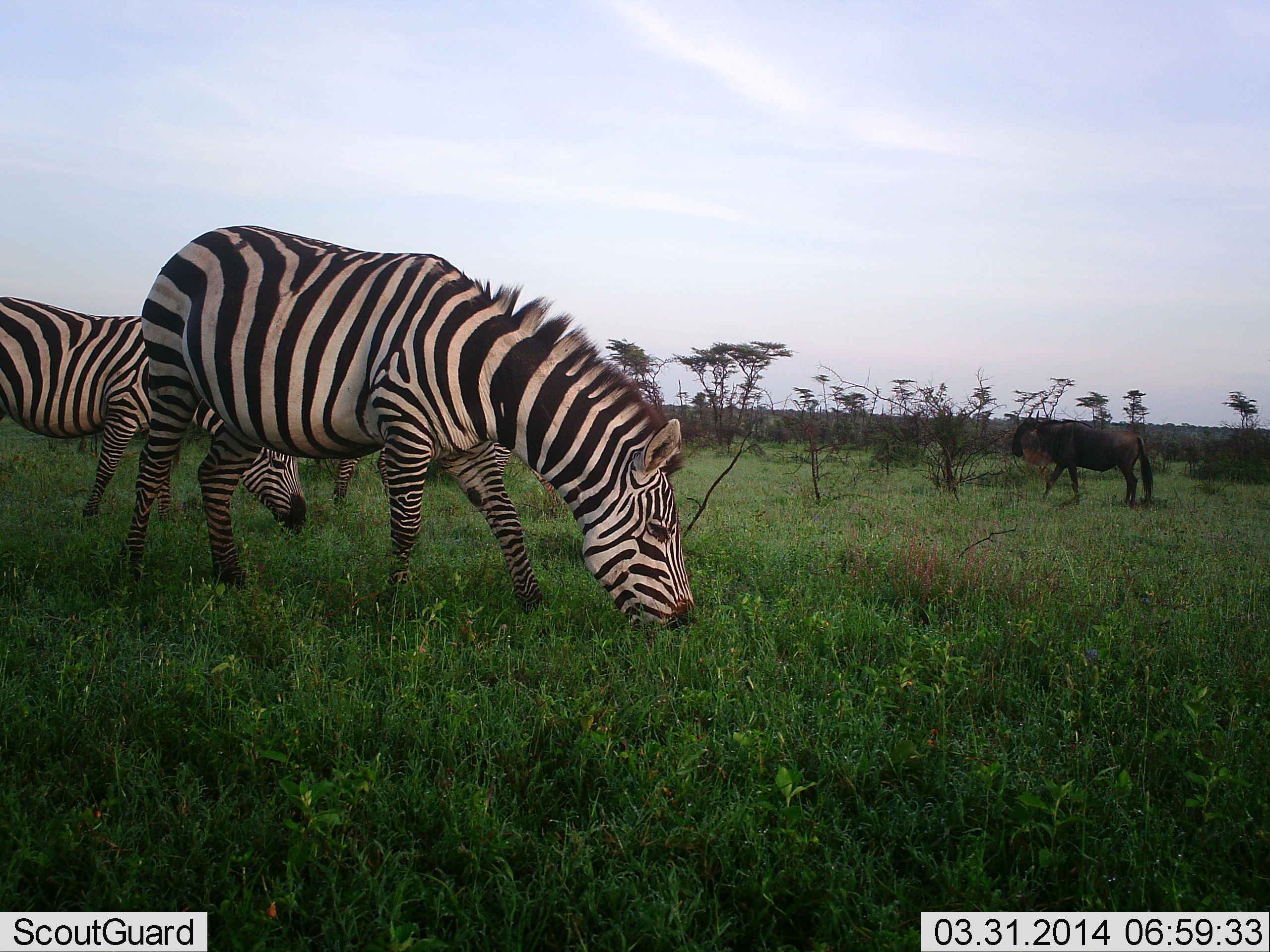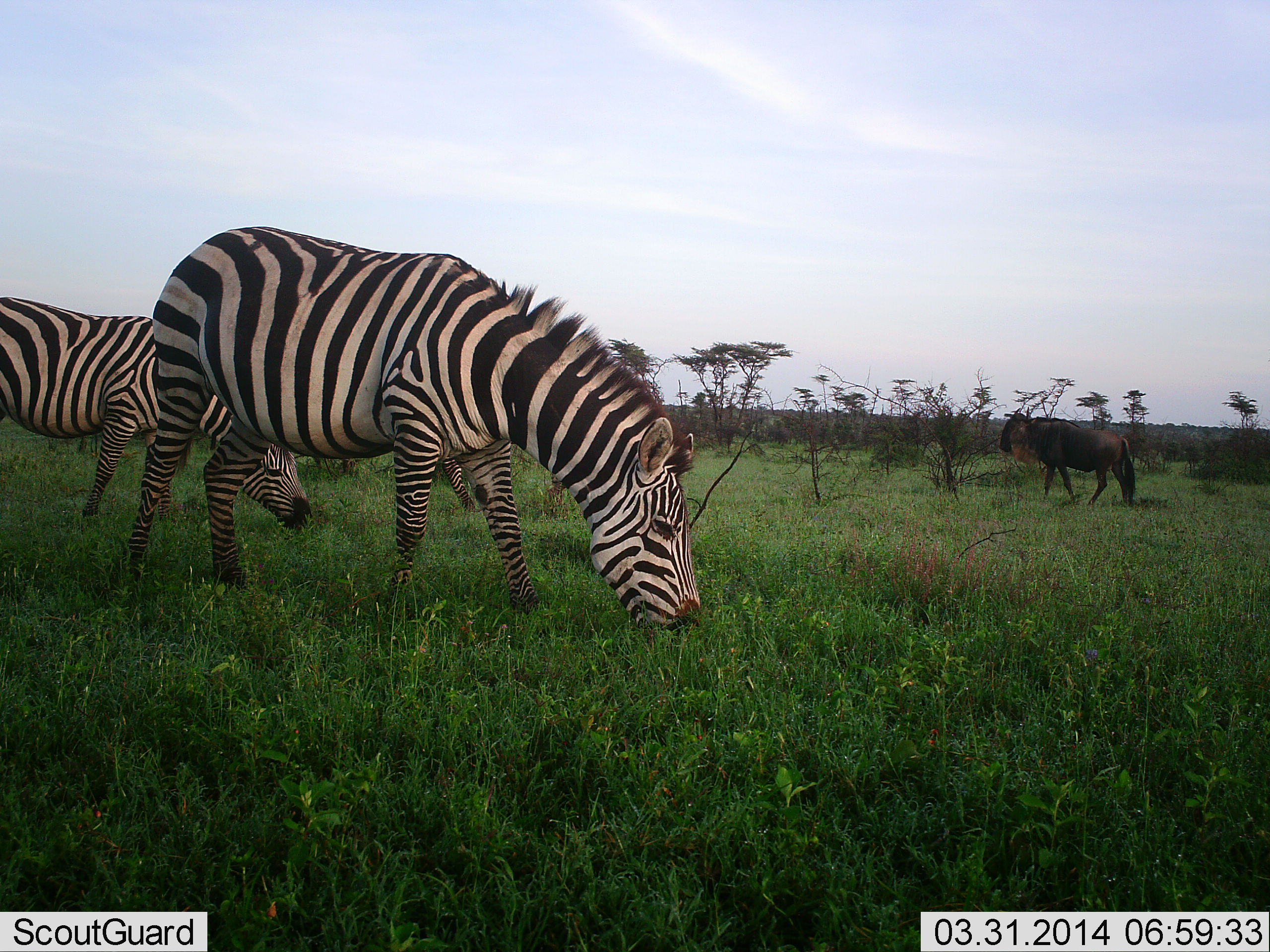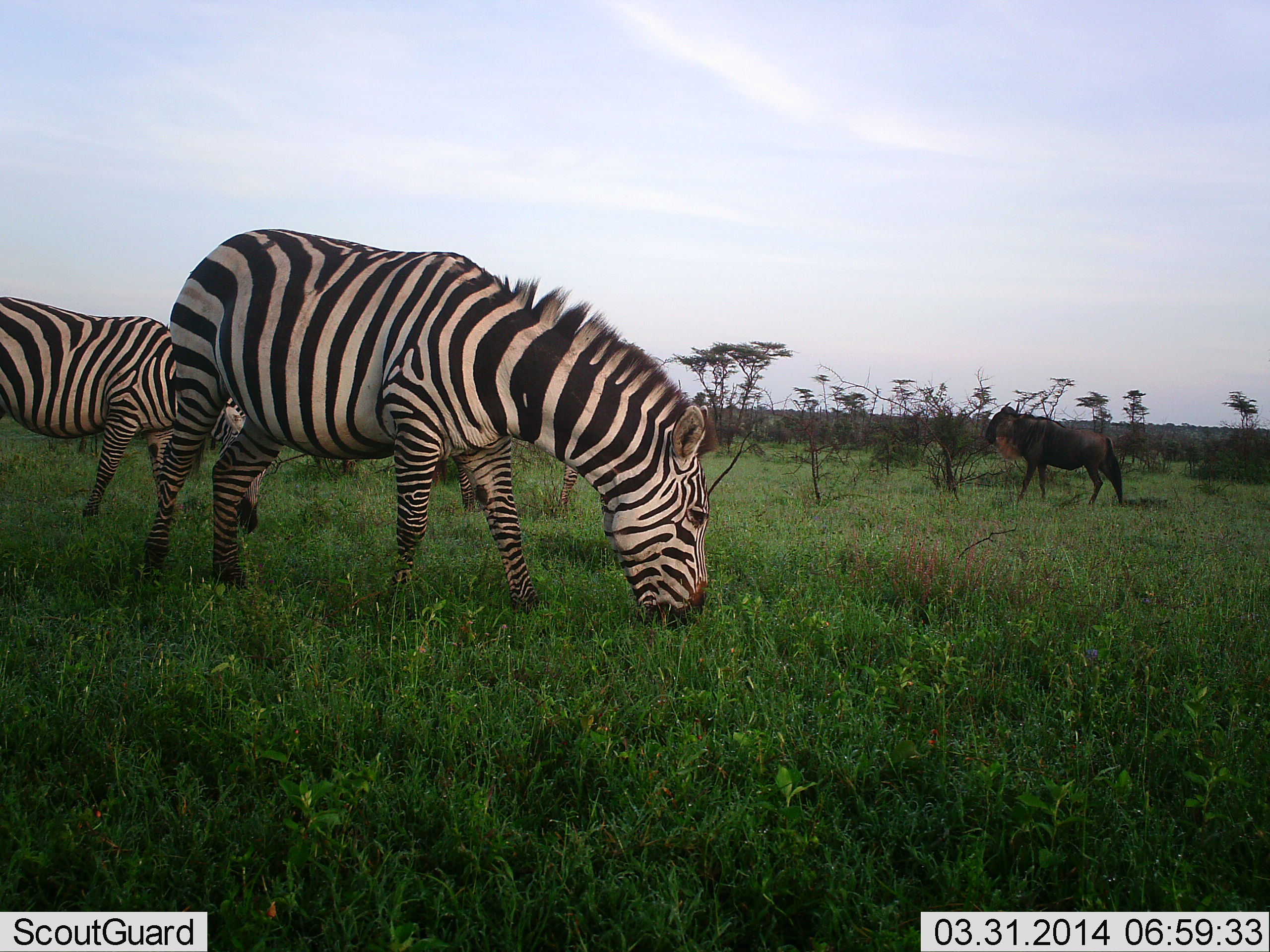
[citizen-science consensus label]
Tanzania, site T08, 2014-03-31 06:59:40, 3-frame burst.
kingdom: Animalia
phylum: Chordata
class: Mammalia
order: Artiodactyla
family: Bovidae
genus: Connochaetes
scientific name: Connochaetes taurinus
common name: blue wildebeest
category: wildebeest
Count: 1.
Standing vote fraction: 20%.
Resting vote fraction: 0%.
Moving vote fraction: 80%.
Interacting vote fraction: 0%.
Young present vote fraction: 0%.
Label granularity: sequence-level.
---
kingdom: Animalia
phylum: Chordata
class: Mammalia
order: Perissodactyla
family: Equidae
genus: Equus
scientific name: Equus quagga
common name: plains zebra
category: zebra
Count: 3.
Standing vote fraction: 27%.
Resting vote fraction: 0%.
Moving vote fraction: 18%.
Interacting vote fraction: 0%.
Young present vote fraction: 0%.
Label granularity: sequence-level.